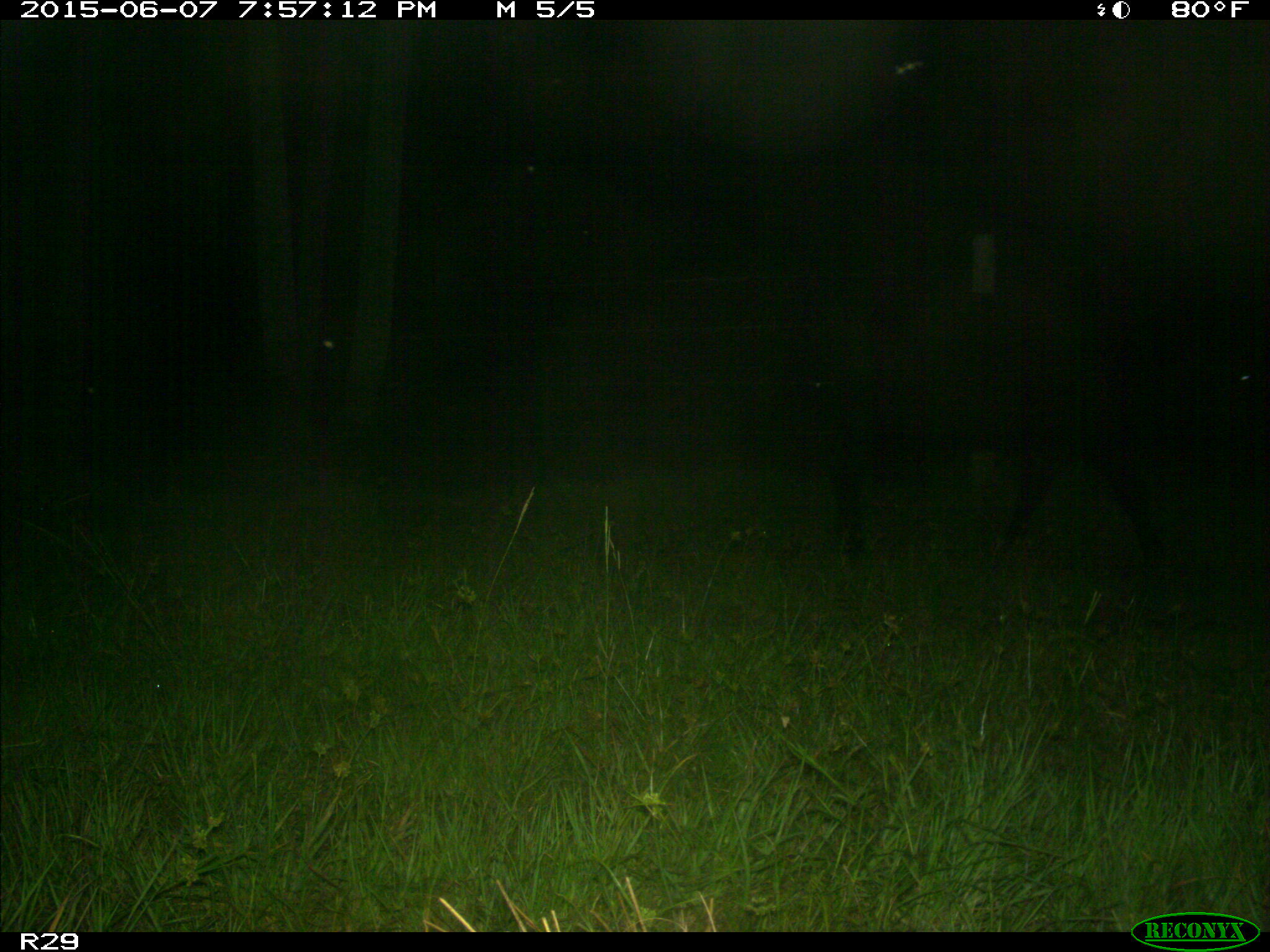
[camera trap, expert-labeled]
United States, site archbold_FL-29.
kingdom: Animalia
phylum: Chordata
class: Mammalia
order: Artiodactyla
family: Bovidae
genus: Bos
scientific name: Bos taurus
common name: domestic cow